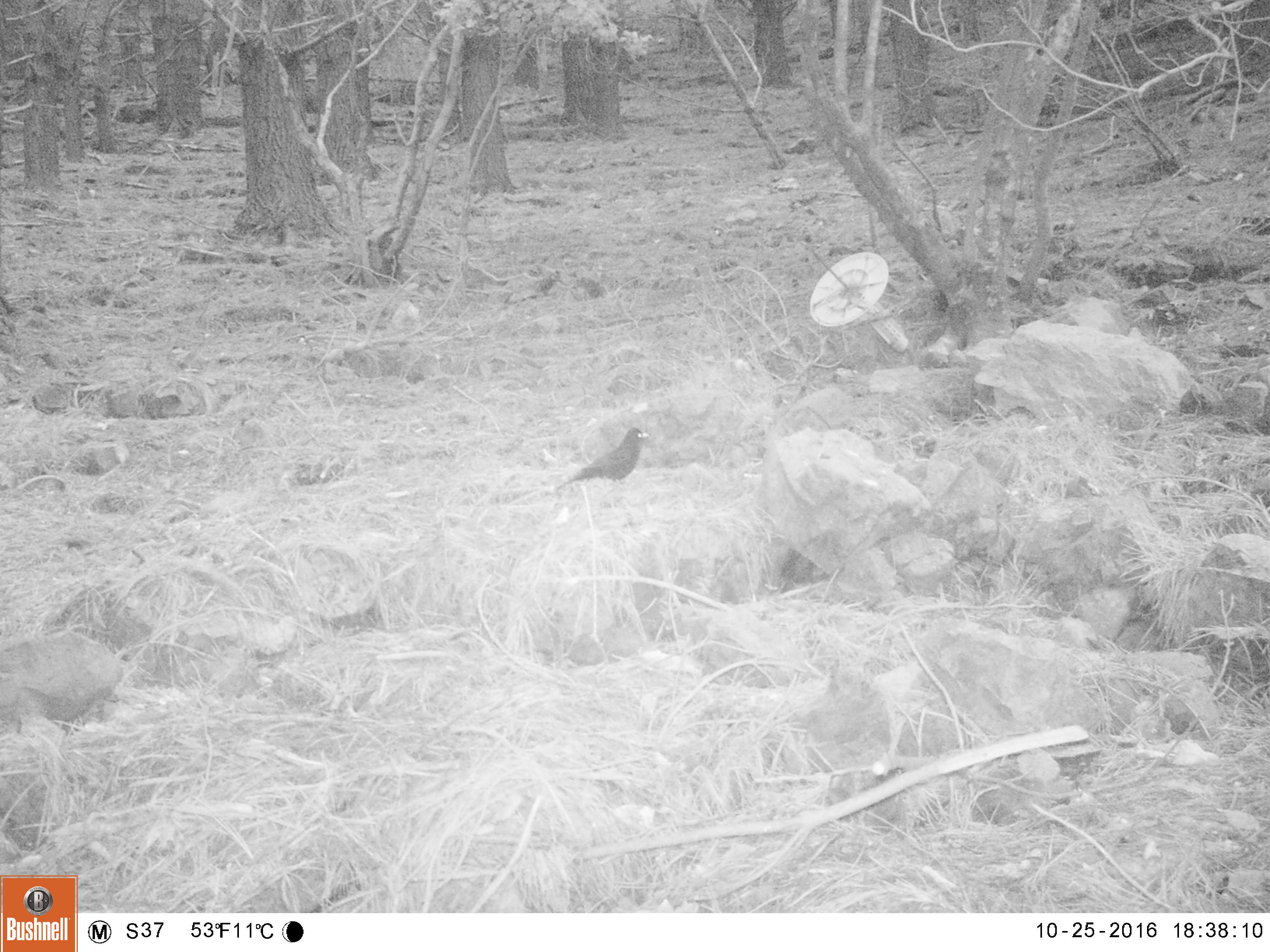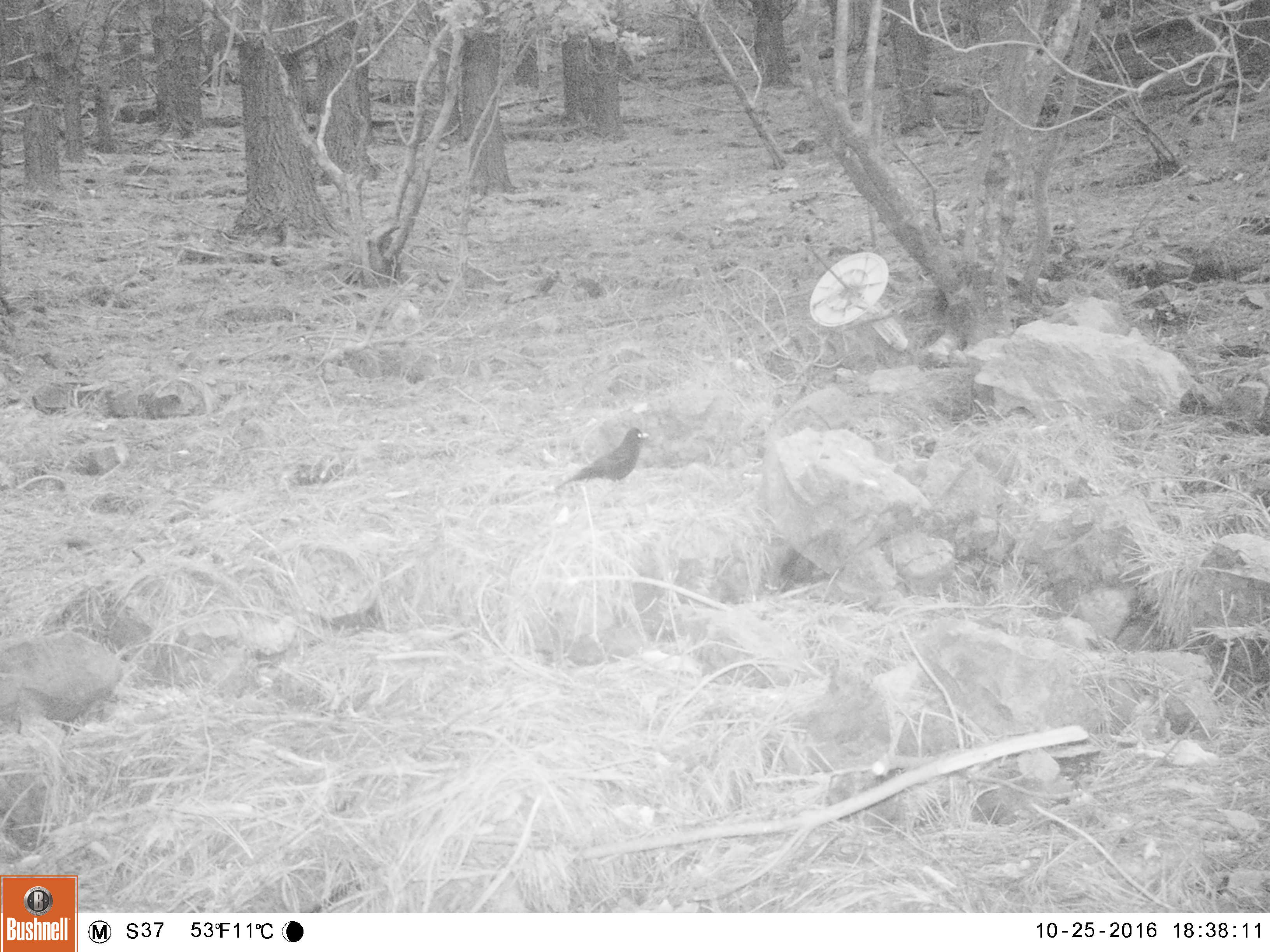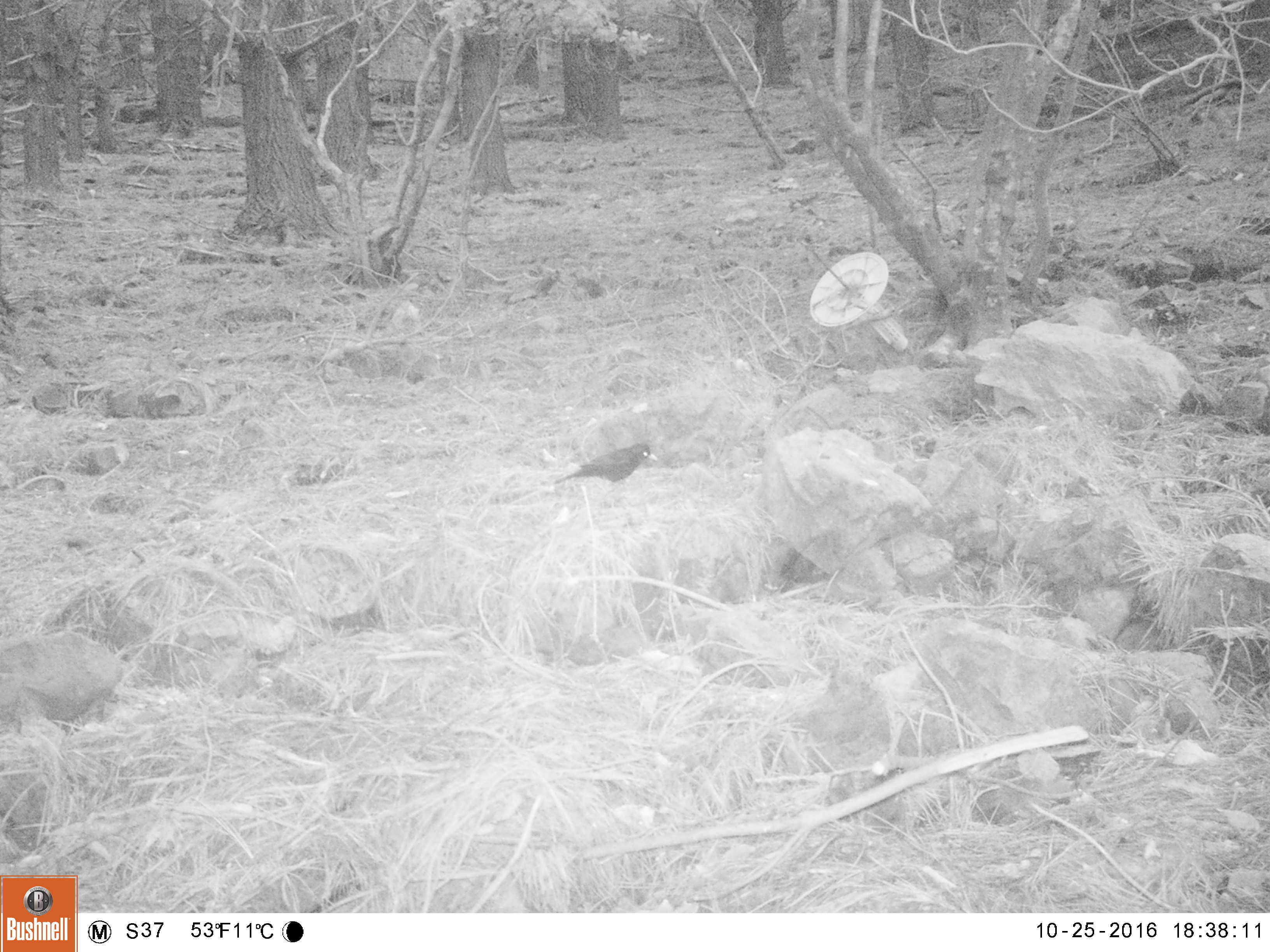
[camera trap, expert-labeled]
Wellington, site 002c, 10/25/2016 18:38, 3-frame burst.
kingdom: Animalia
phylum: Chordata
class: Aves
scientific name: Aves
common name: bird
Bird (Aves).